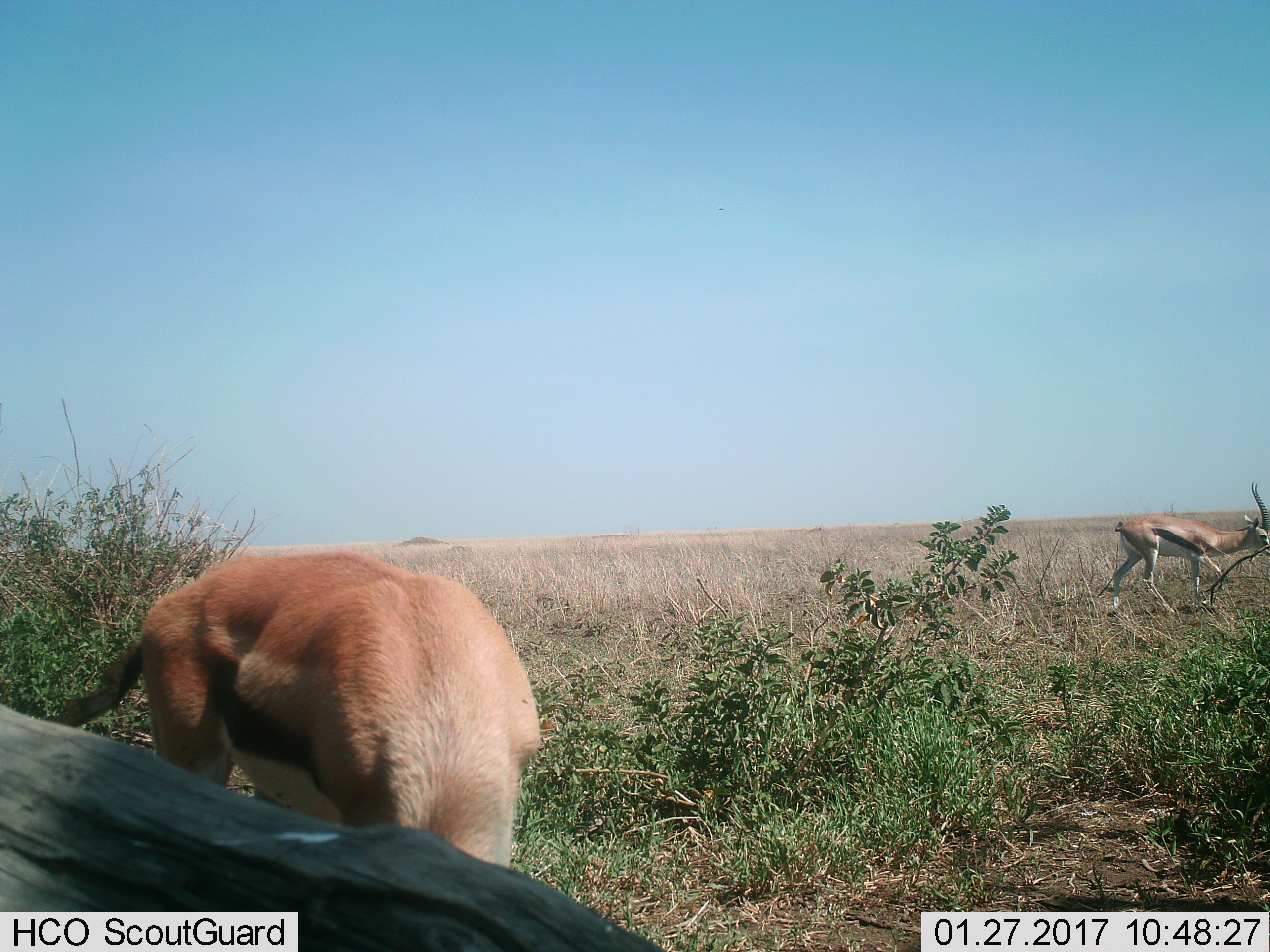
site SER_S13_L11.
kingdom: Animalia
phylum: Chordata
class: Mammalia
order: Artiodactyla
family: Bovidae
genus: Eudorcas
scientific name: Eudorcas thomsonii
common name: thomson's gazelle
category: gazellethomsons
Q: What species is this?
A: Gazellethomsons (thomson's gazelle) (Eudorcas thomsonii).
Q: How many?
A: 2.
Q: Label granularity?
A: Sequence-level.